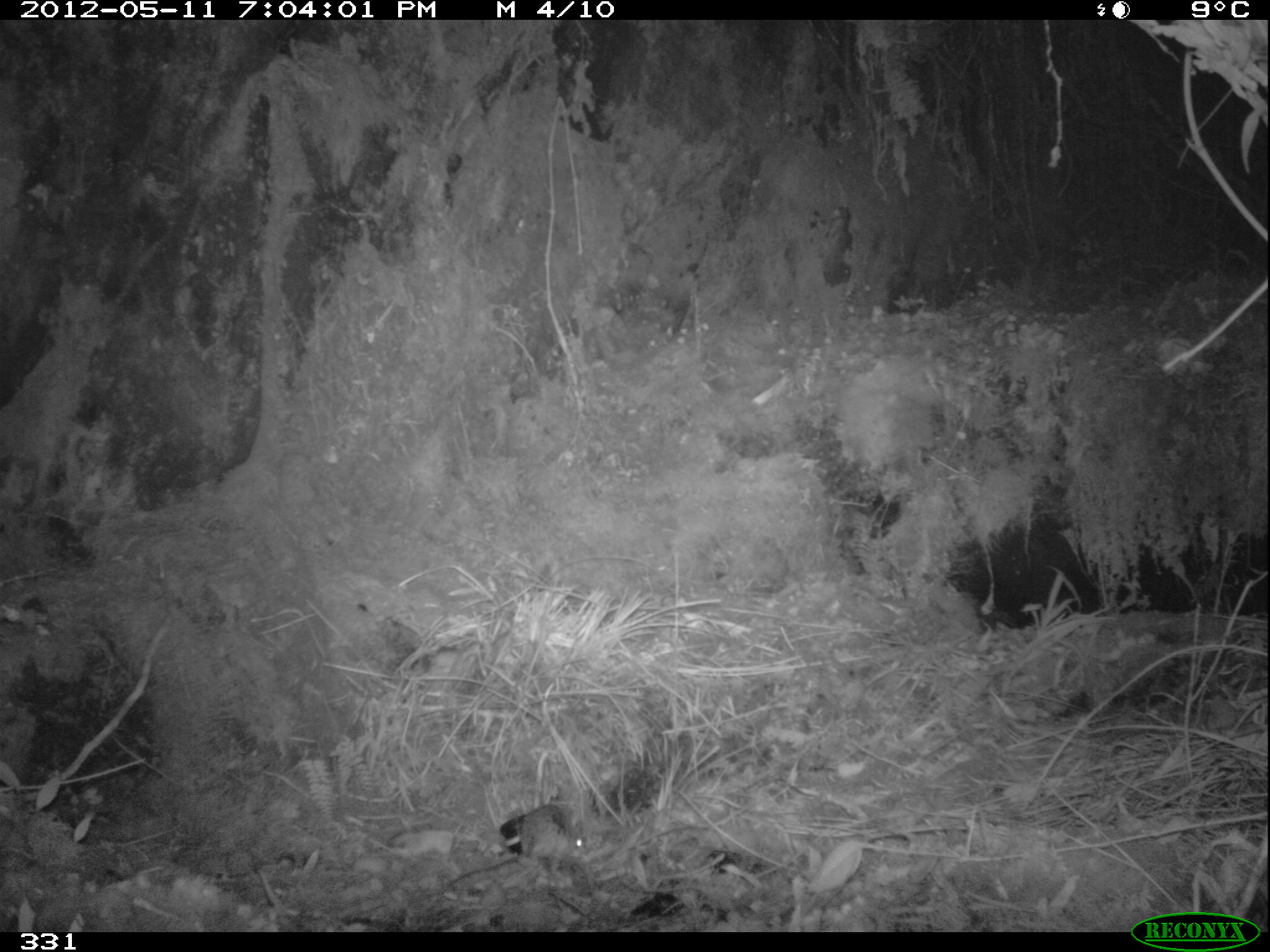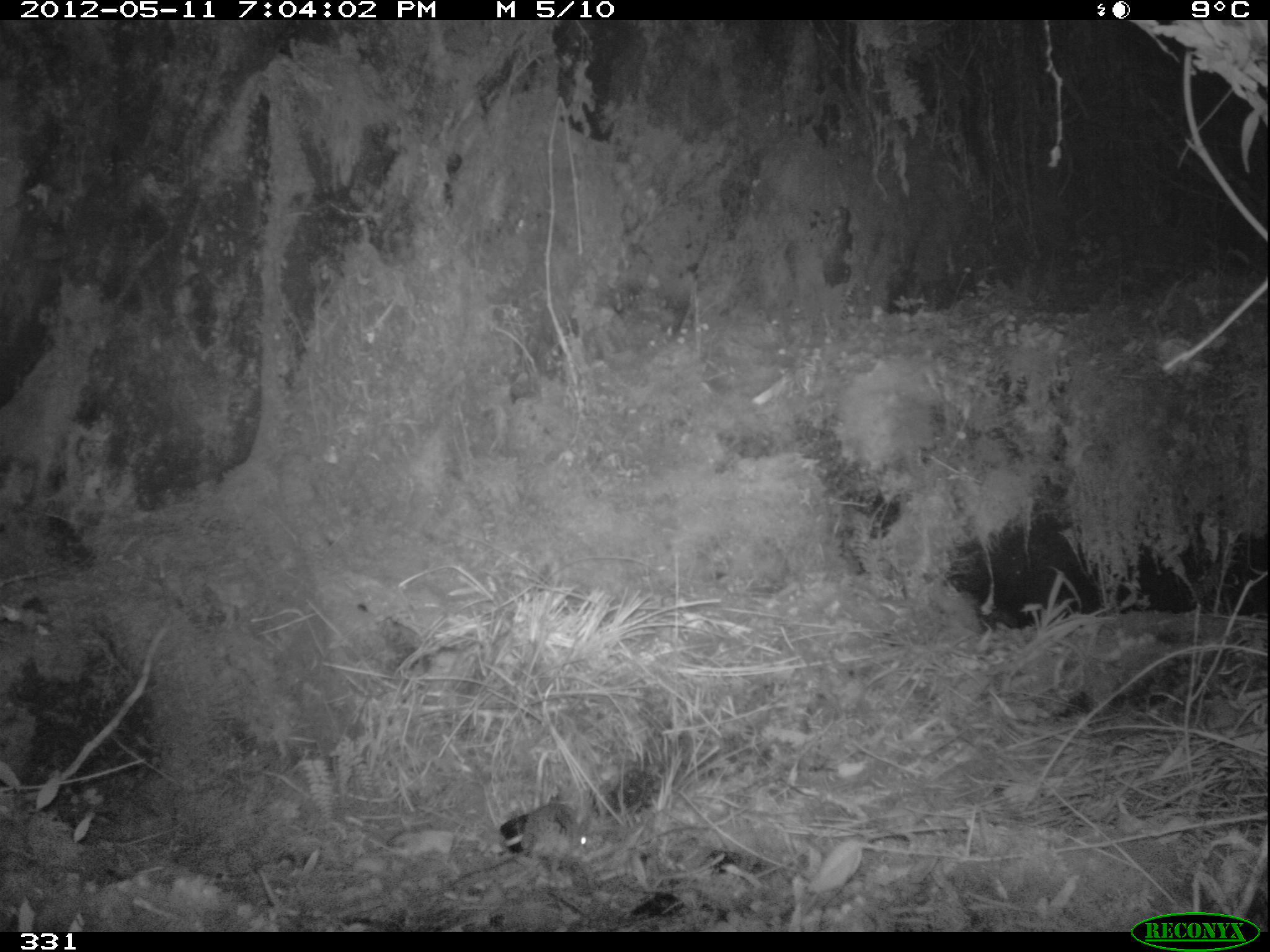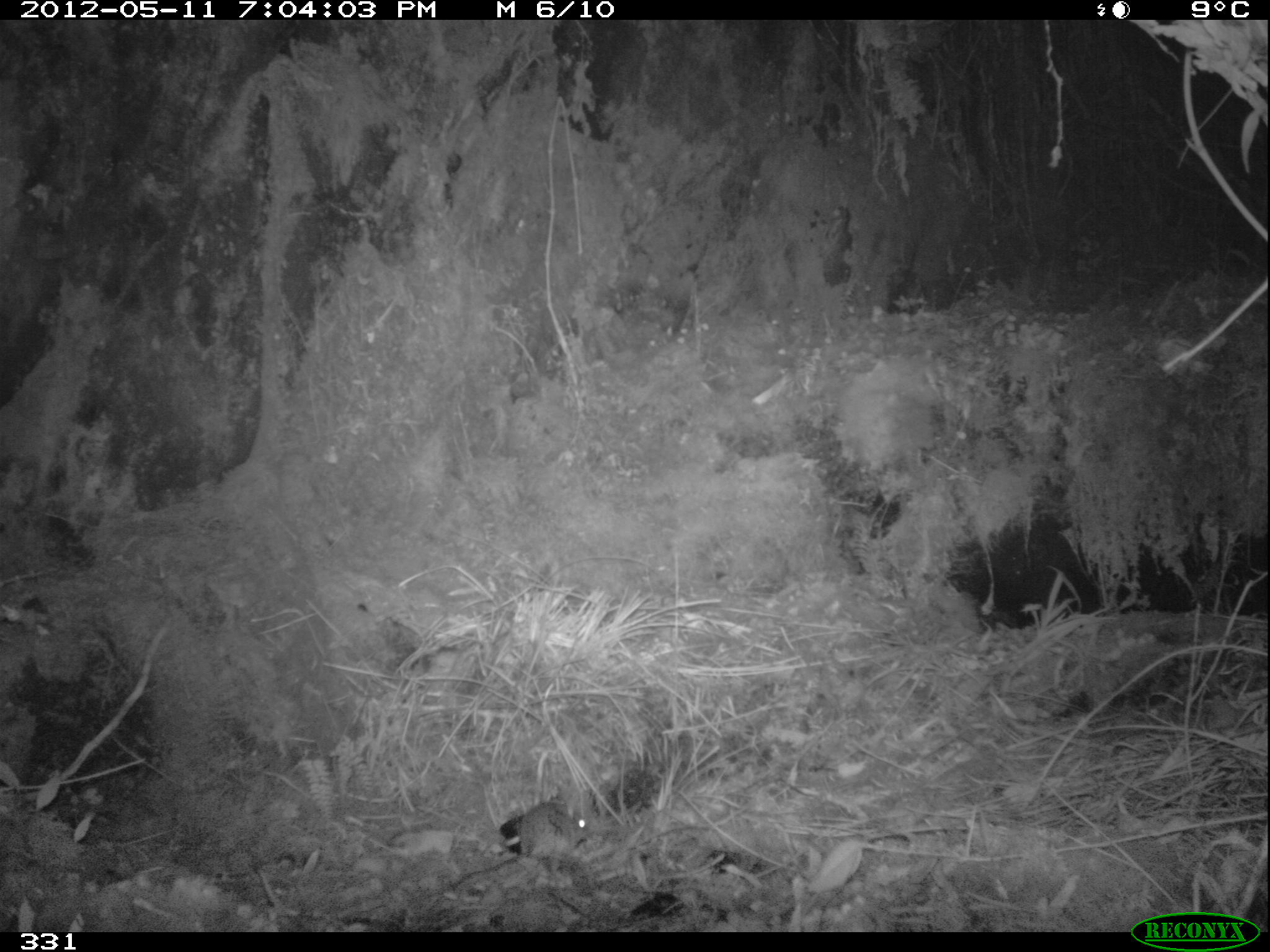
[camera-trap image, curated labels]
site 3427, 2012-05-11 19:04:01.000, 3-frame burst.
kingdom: Animalia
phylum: Chordata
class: Mammalia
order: Rodentia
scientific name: Rodentia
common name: rodents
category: unknown rodent